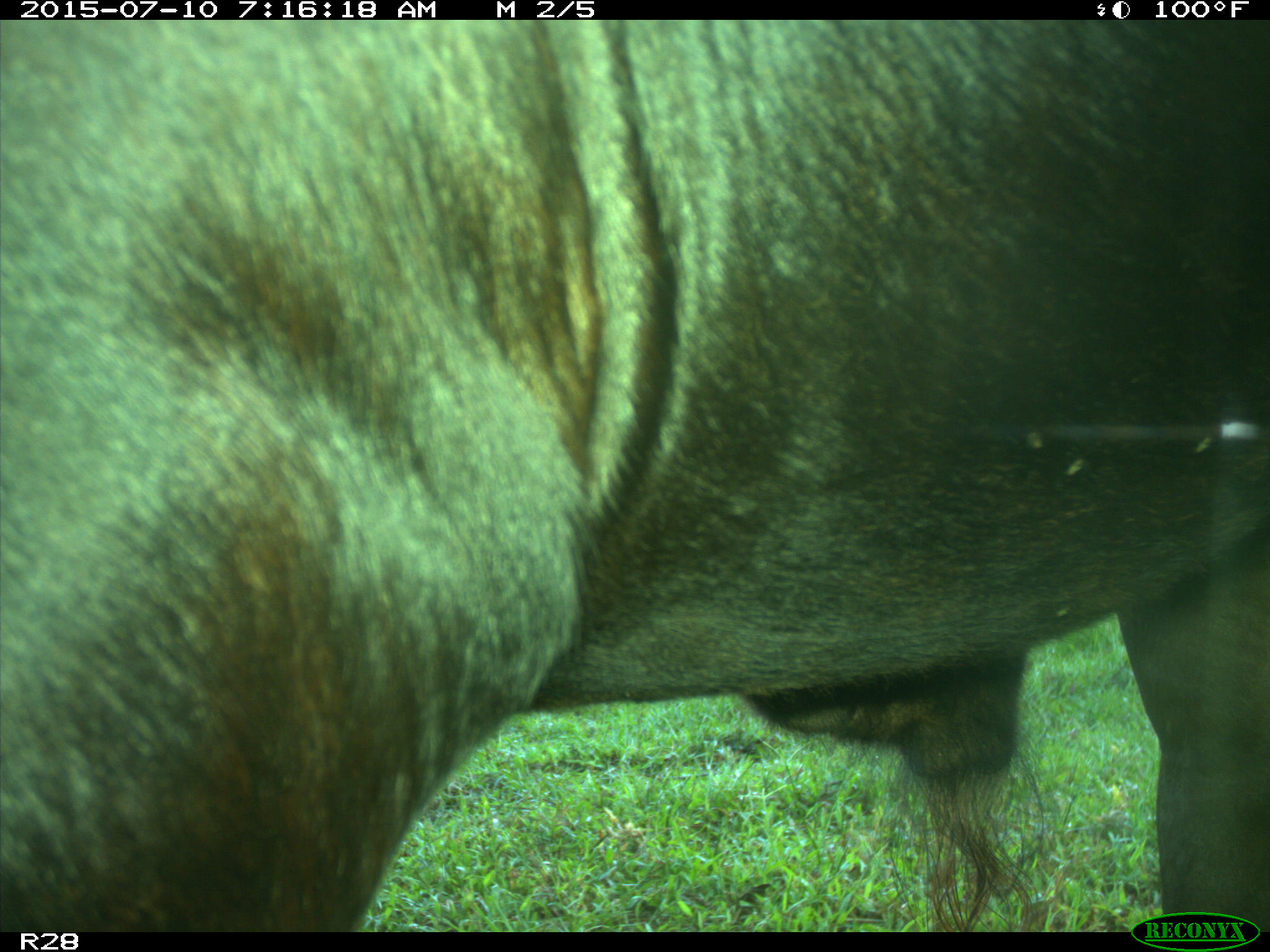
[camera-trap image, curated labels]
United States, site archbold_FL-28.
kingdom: Animalia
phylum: Chordata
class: Mammalia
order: Artiodactyla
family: Bovidae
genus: Bos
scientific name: Bos taurus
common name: domestic cow